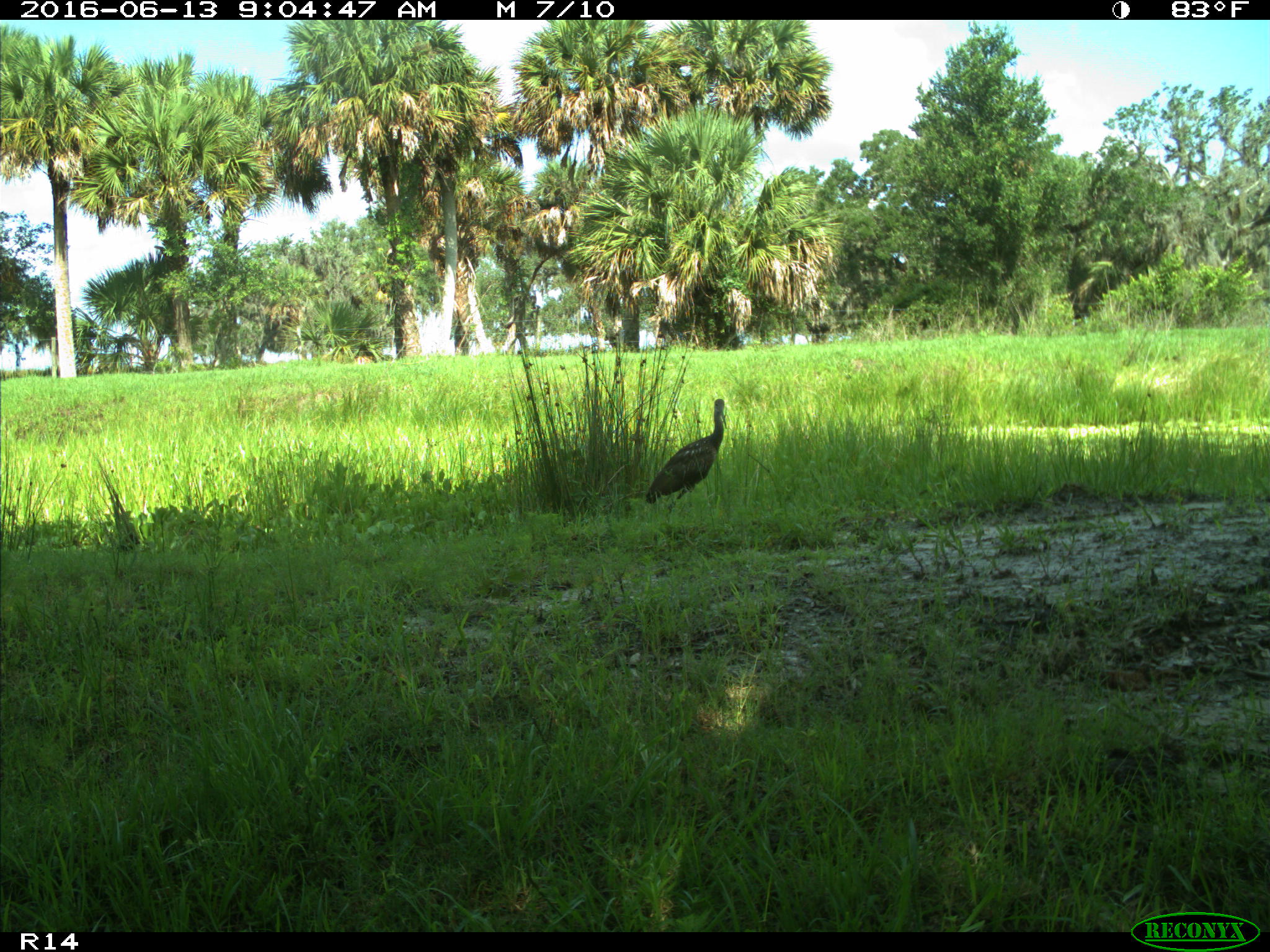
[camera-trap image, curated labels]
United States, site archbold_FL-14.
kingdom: Animalia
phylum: Chordata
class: Aves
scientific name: Aves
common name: birds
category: unidentified bird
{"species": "unidentified bird (birds) (Aves)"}